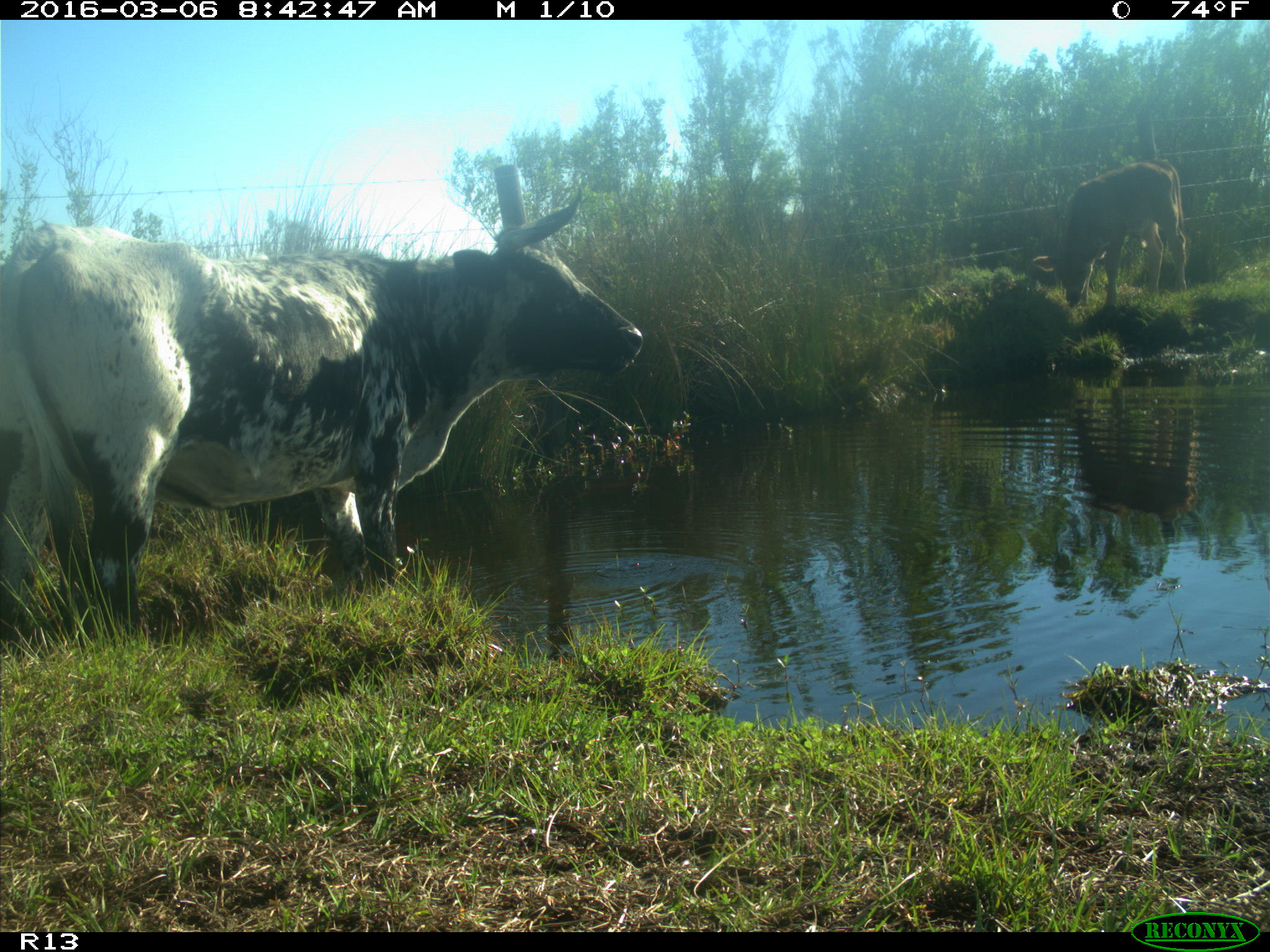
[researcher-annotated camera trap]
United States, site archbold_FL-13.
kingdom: Animalia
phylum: Chordata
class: Mammalia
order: Artiodactyla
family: Bovidae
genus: Bos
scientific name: Bos taurus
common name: domestic cow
Bos taurus (domestic cow).